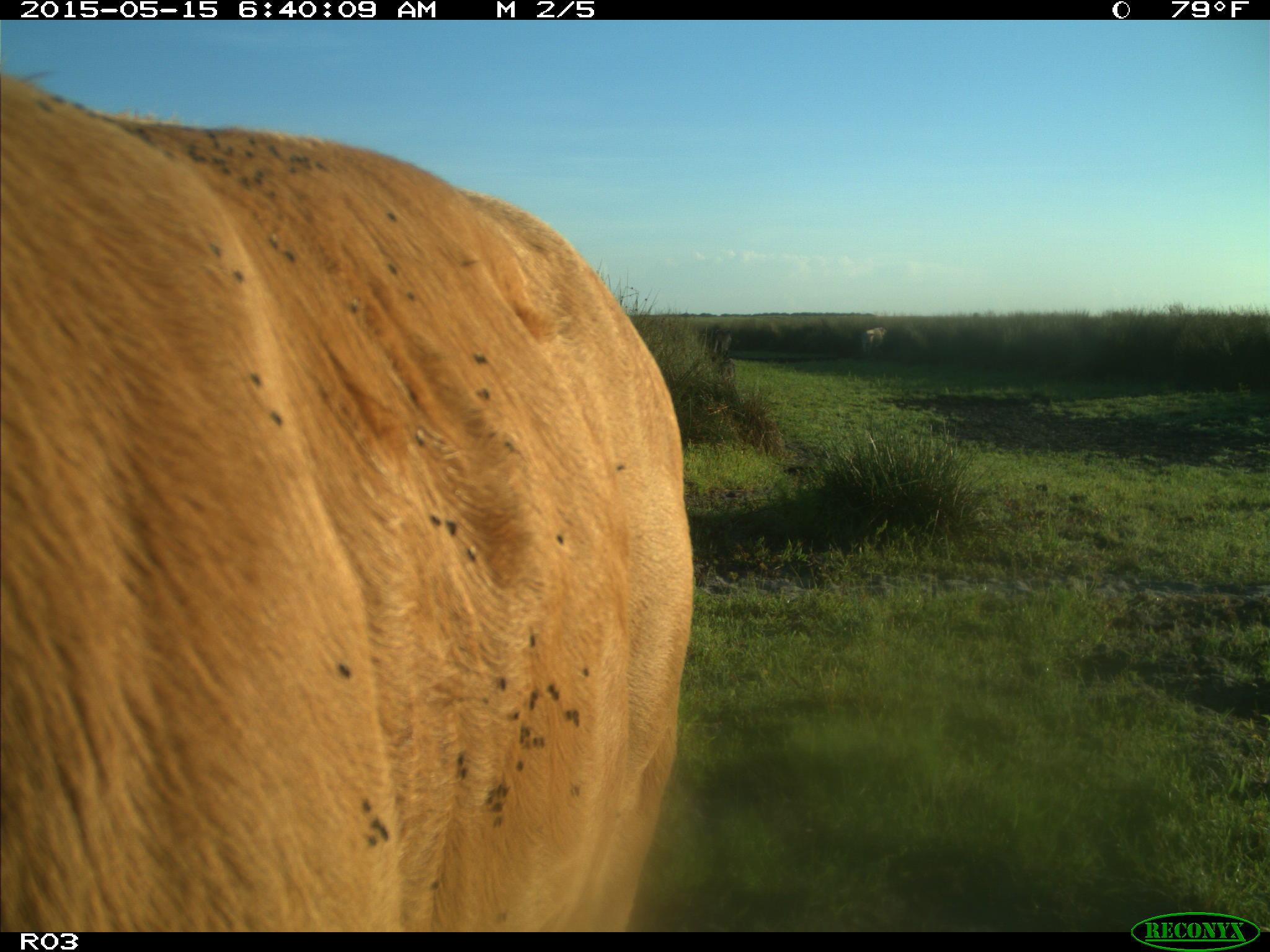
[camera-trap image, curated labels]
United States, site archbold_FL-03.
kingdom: Animalia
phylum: Chordata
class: Mammalia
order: Artiodactyla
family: Bovidae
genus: Bos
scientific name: Bos taurus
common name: domestic cow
Bos taurus (domestic cow).